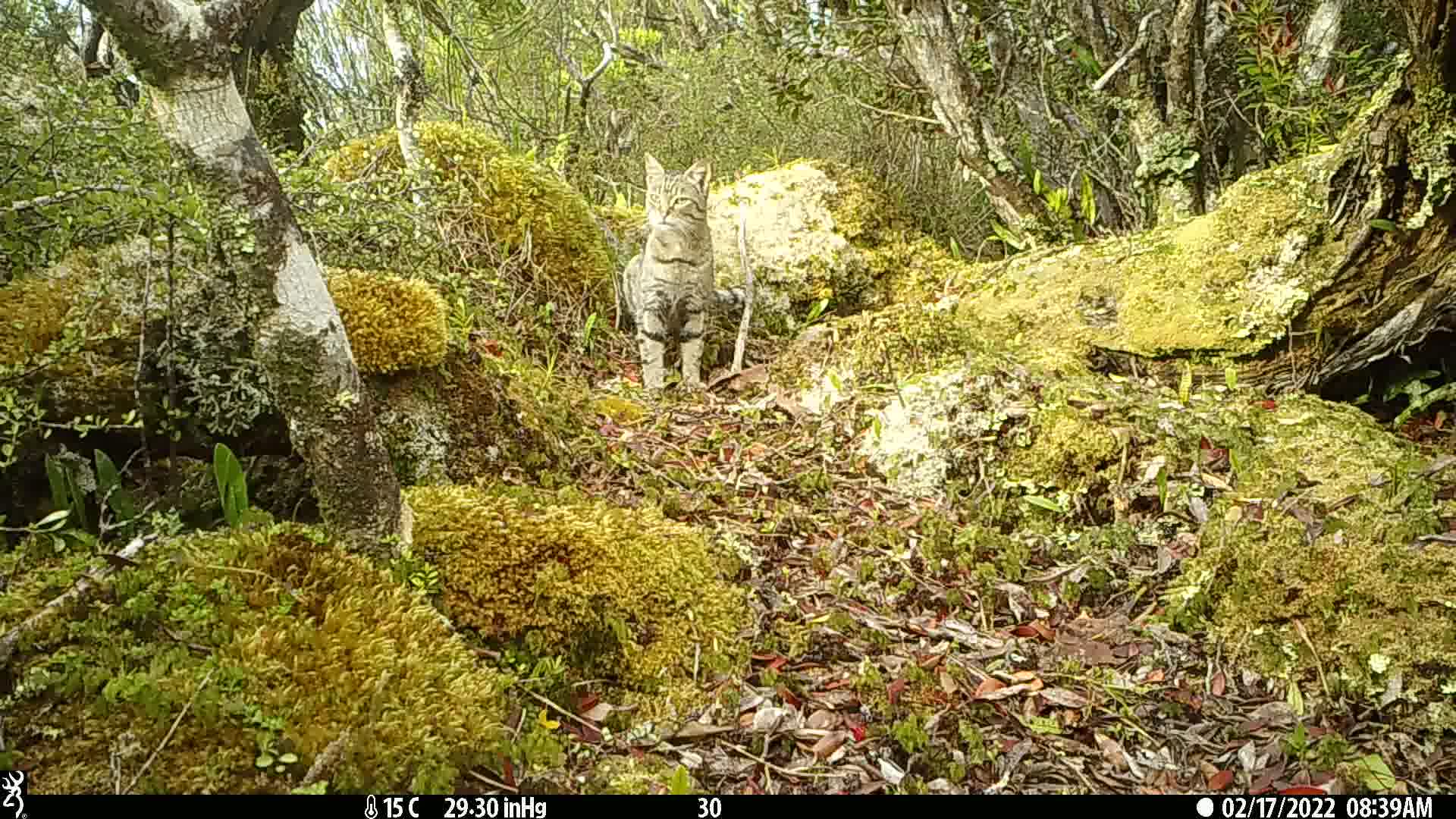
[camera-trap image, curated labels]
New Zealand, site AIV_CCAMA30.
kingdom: Animalia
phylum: Chordata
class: Mammalia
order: Carnivora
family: Felidae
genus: Felis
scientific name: Felis catus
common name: domestic cat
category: cat